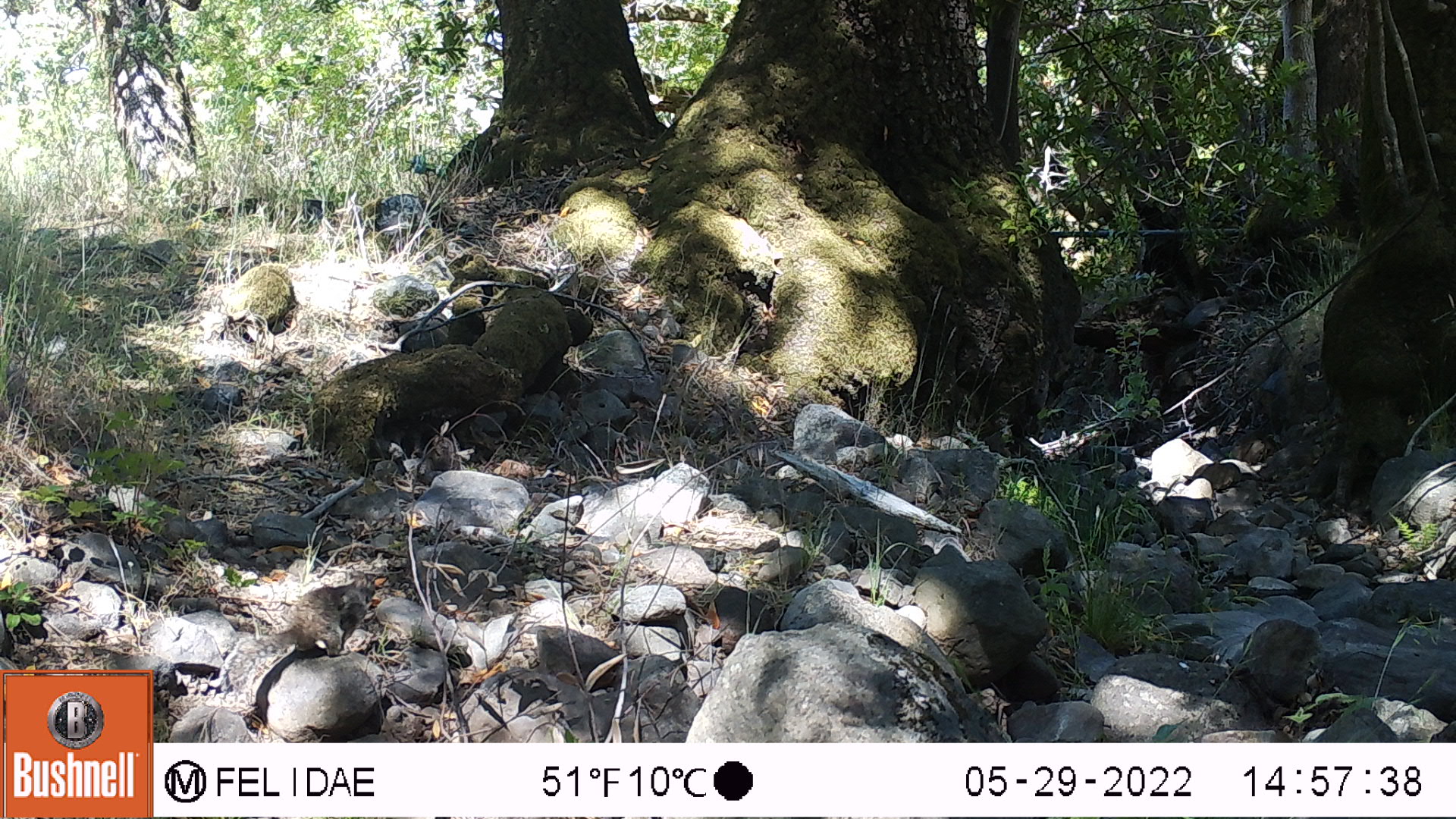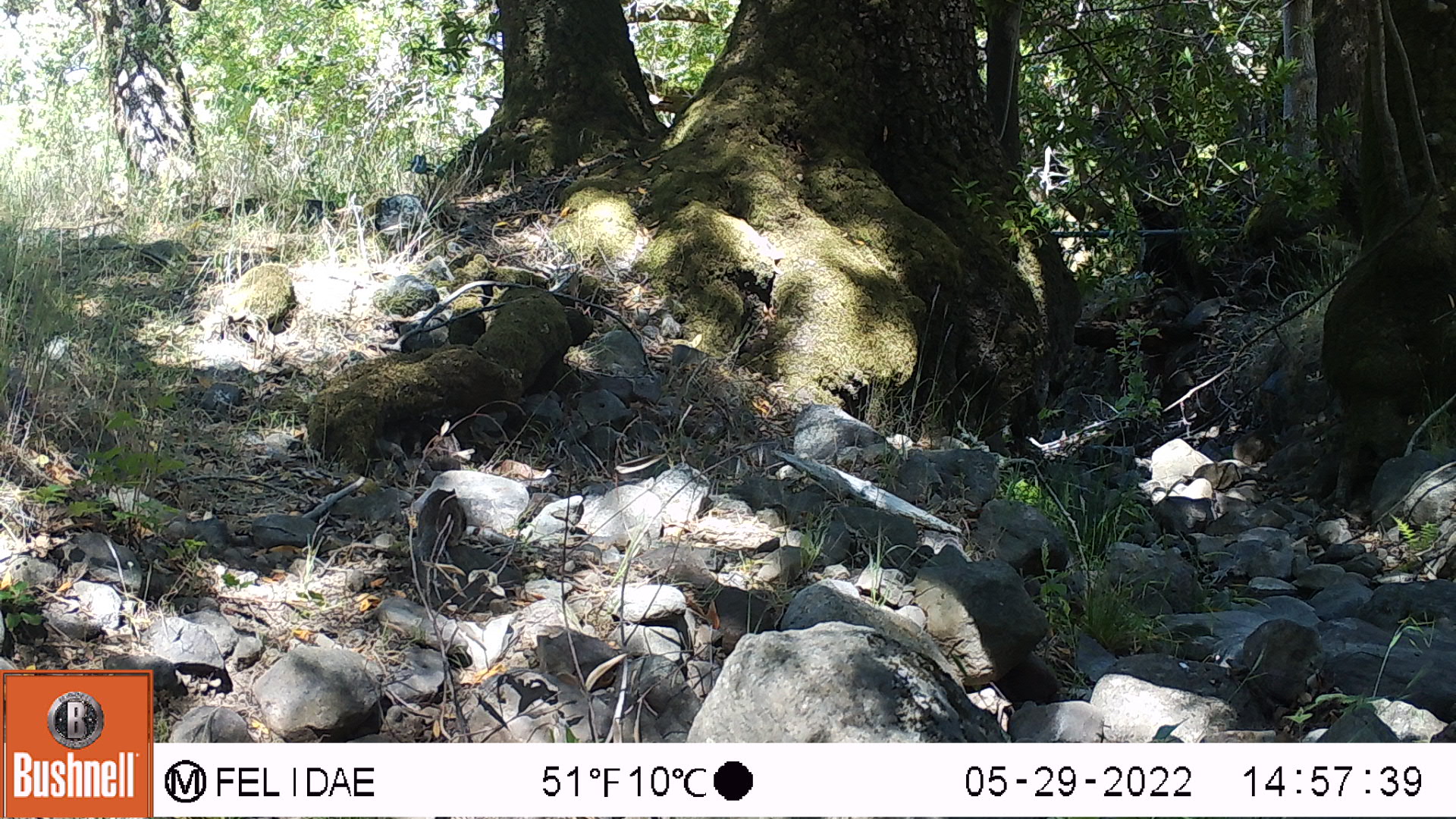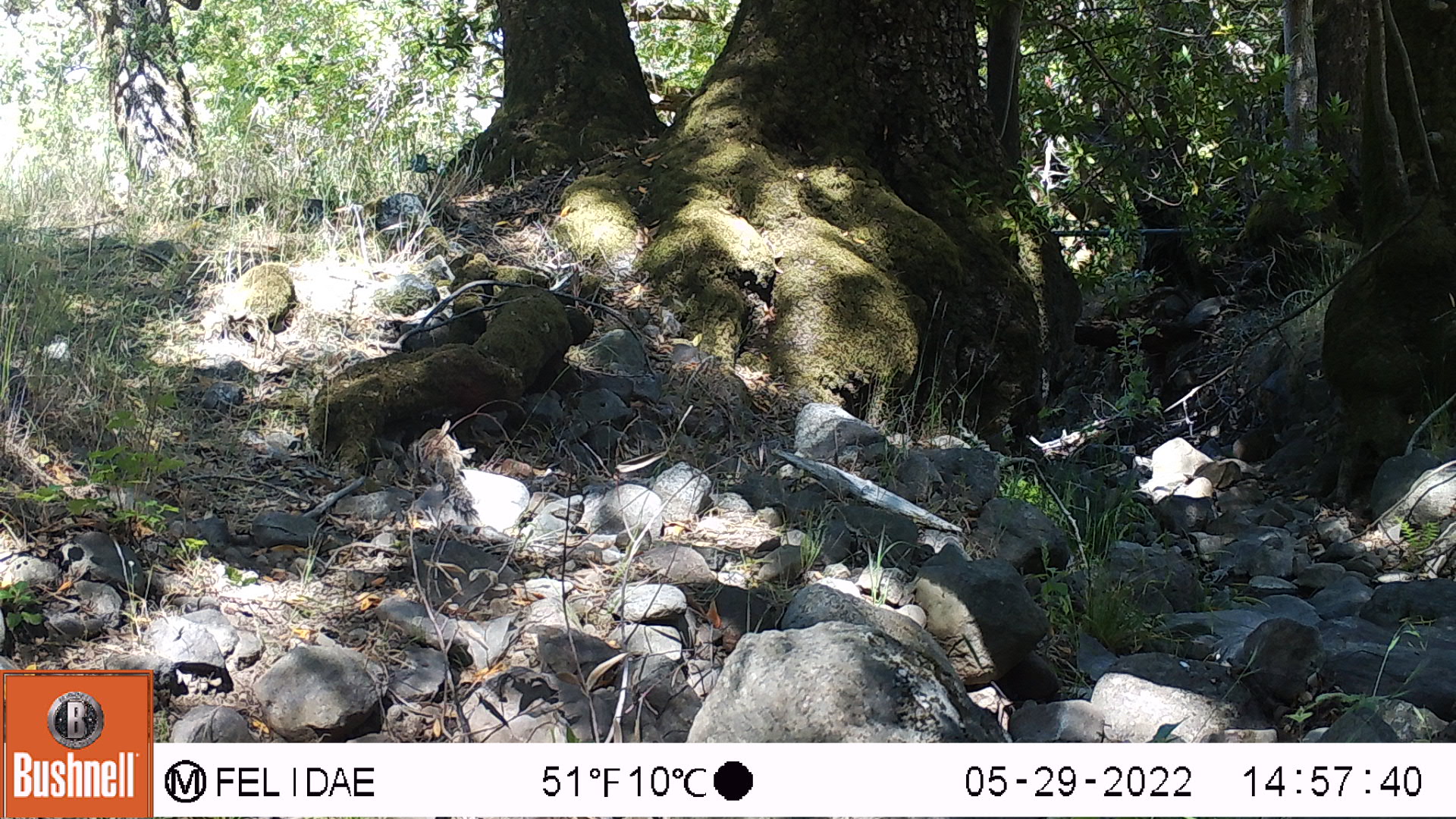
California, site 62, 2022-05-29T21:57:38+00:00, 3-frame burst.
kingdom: Animalia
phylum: Chordata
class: Mammalia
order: Rodentia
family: Sciuridae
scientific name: Sciuridae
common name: squirrel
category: unknown squirrel